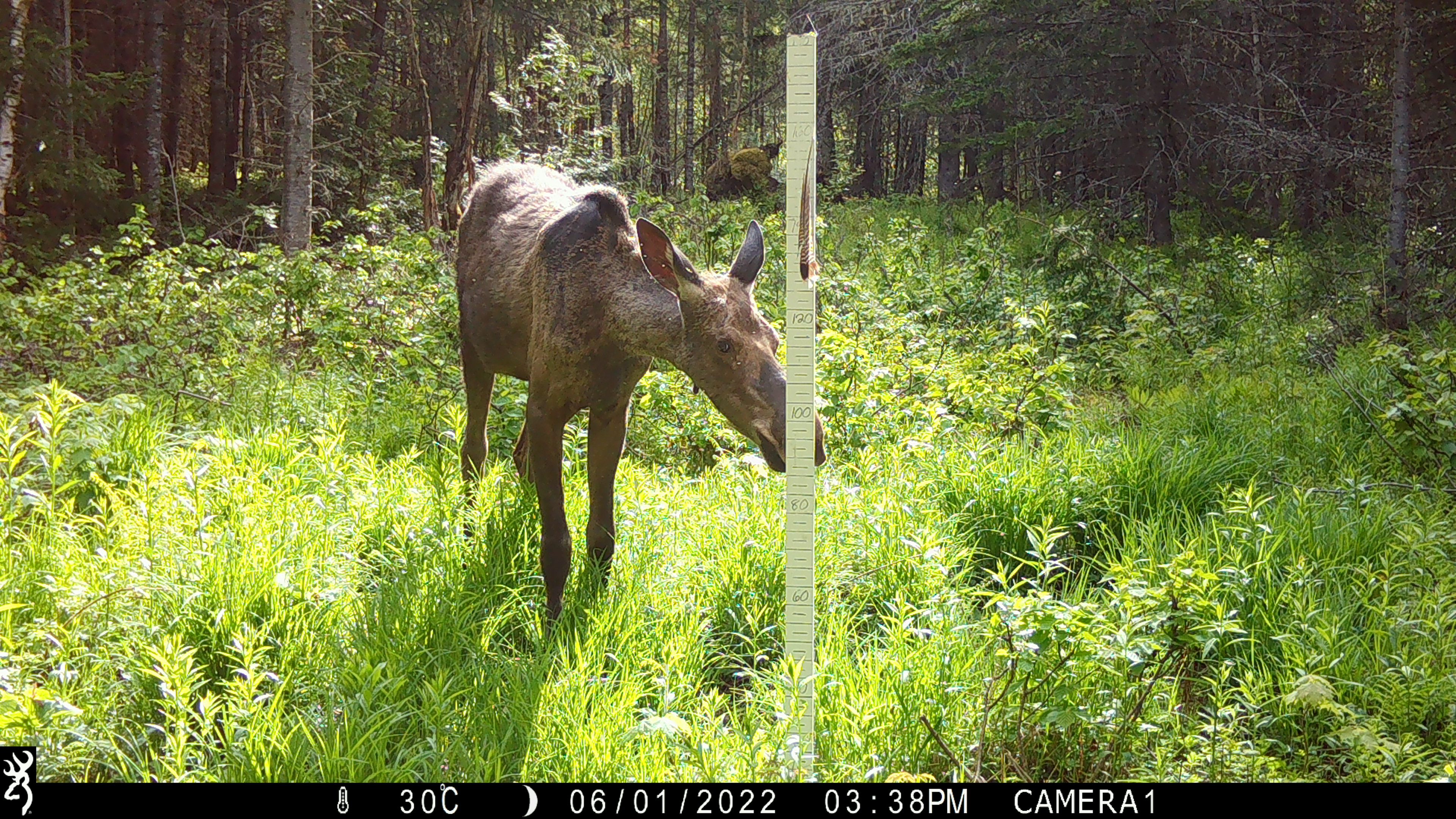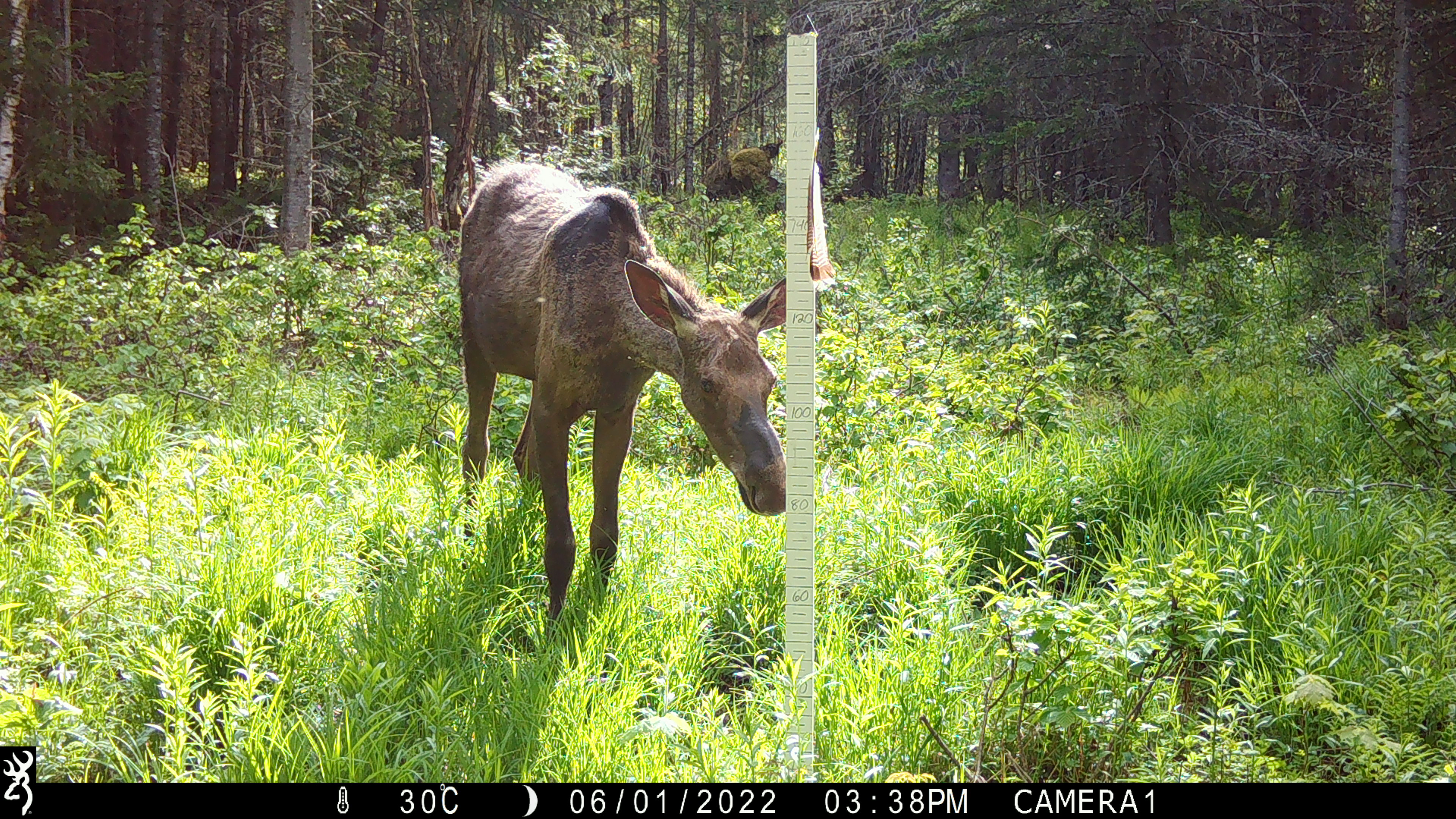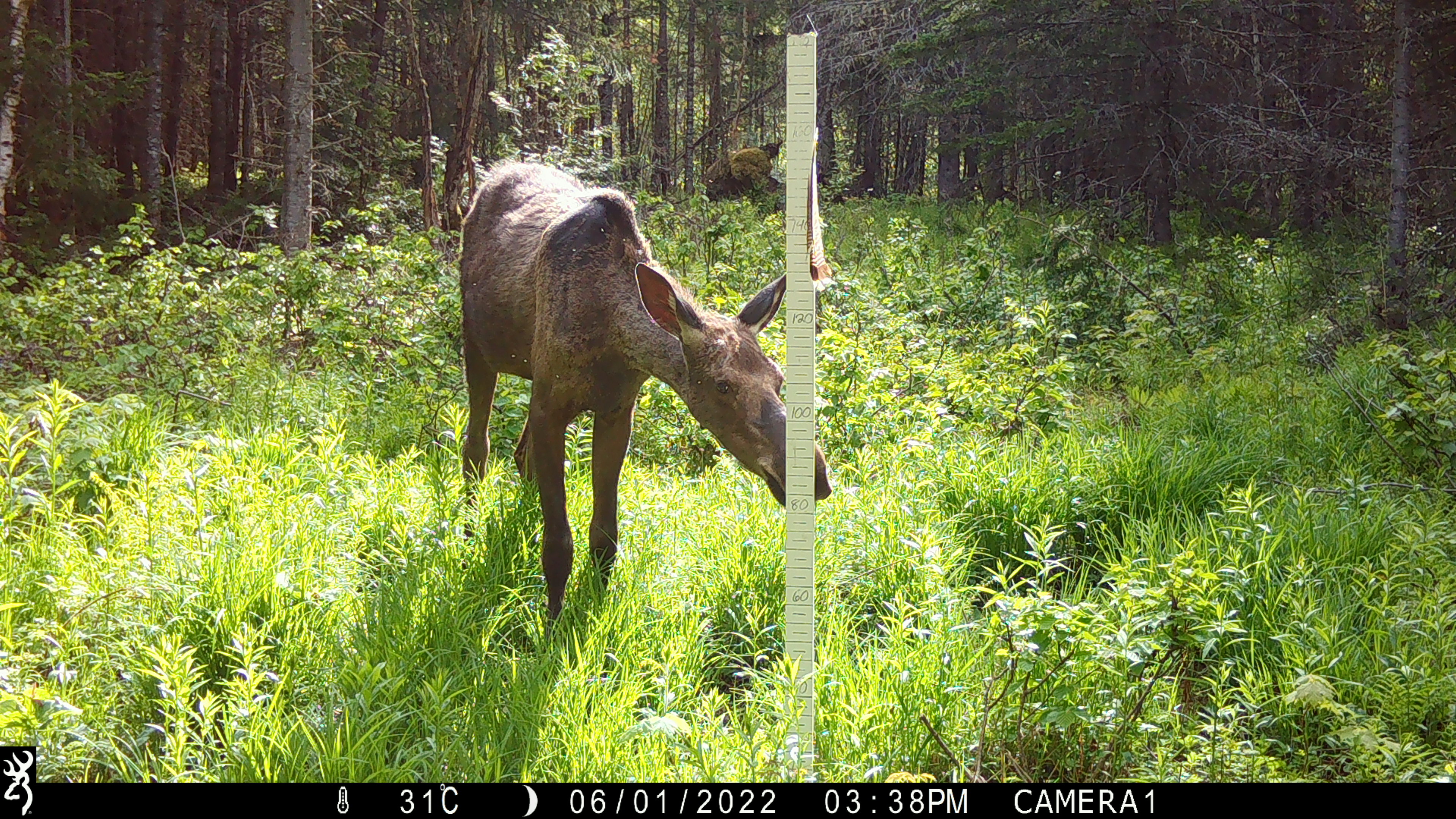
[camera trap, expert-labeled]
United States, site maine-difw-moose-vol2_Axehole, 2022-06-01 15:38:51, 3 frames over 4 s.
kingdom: Animalia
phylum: Chordata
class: Mammalia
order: Artiodactyla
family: Cervidae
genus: Alces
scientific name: Alces alces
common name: moose